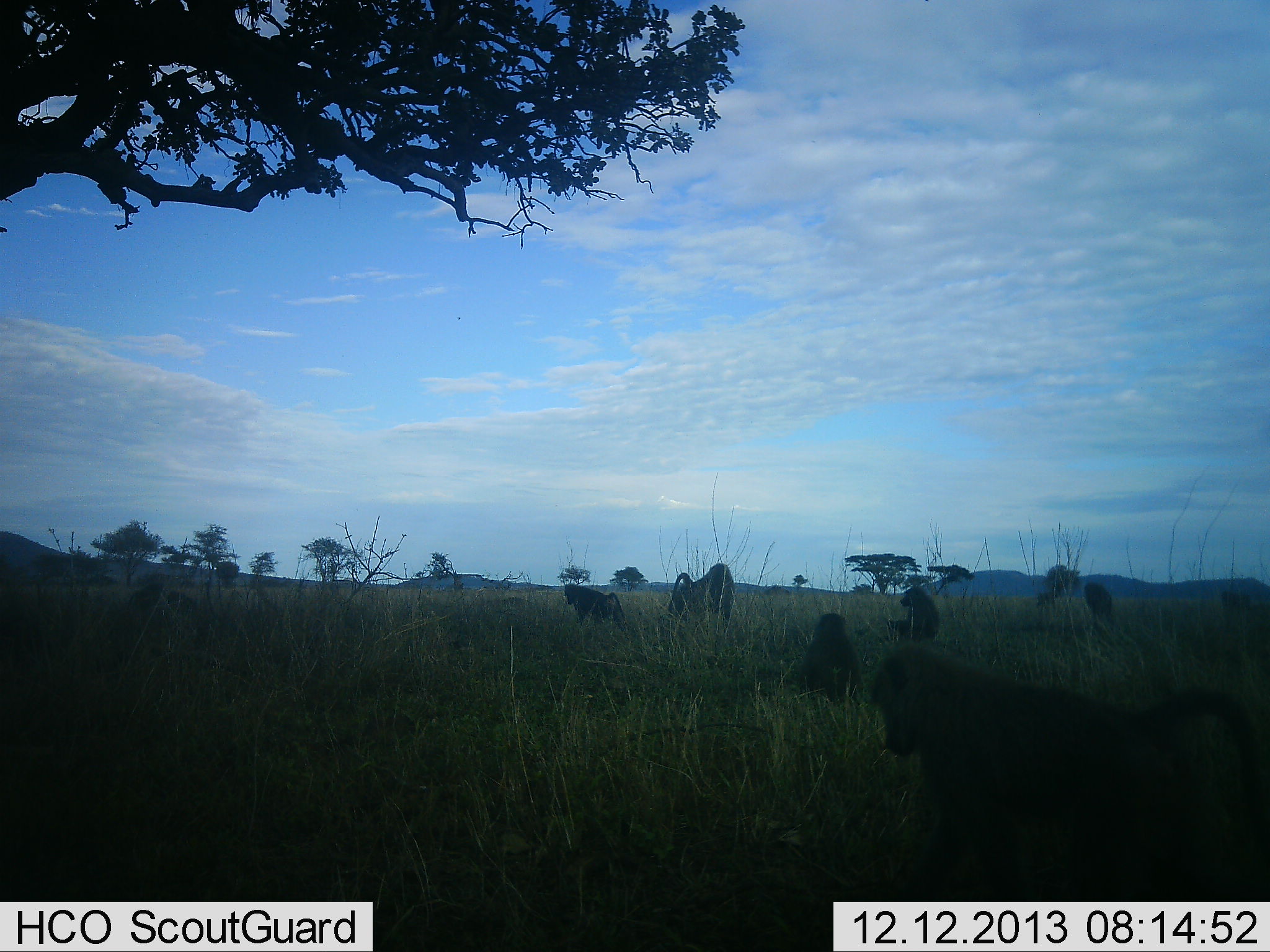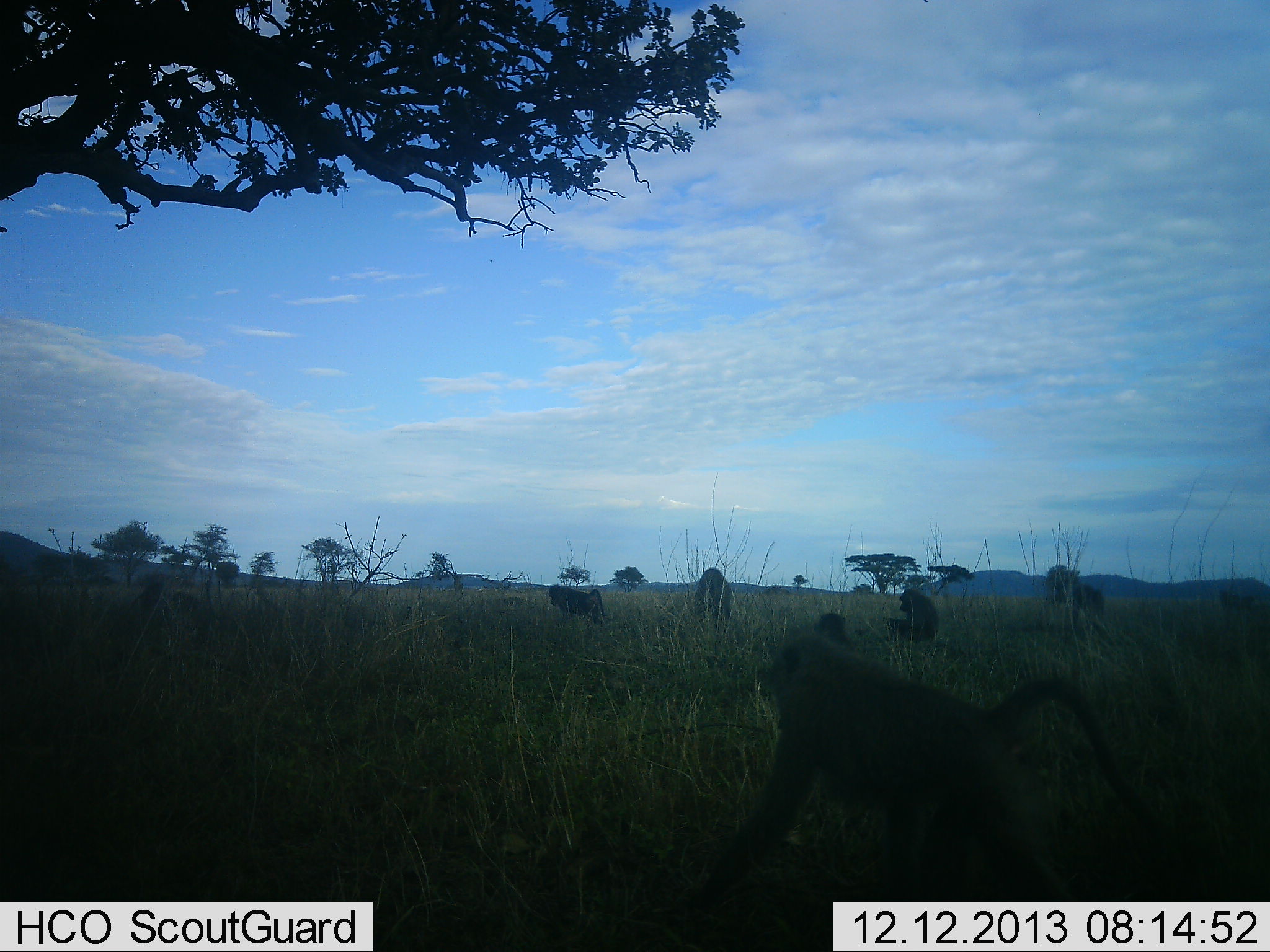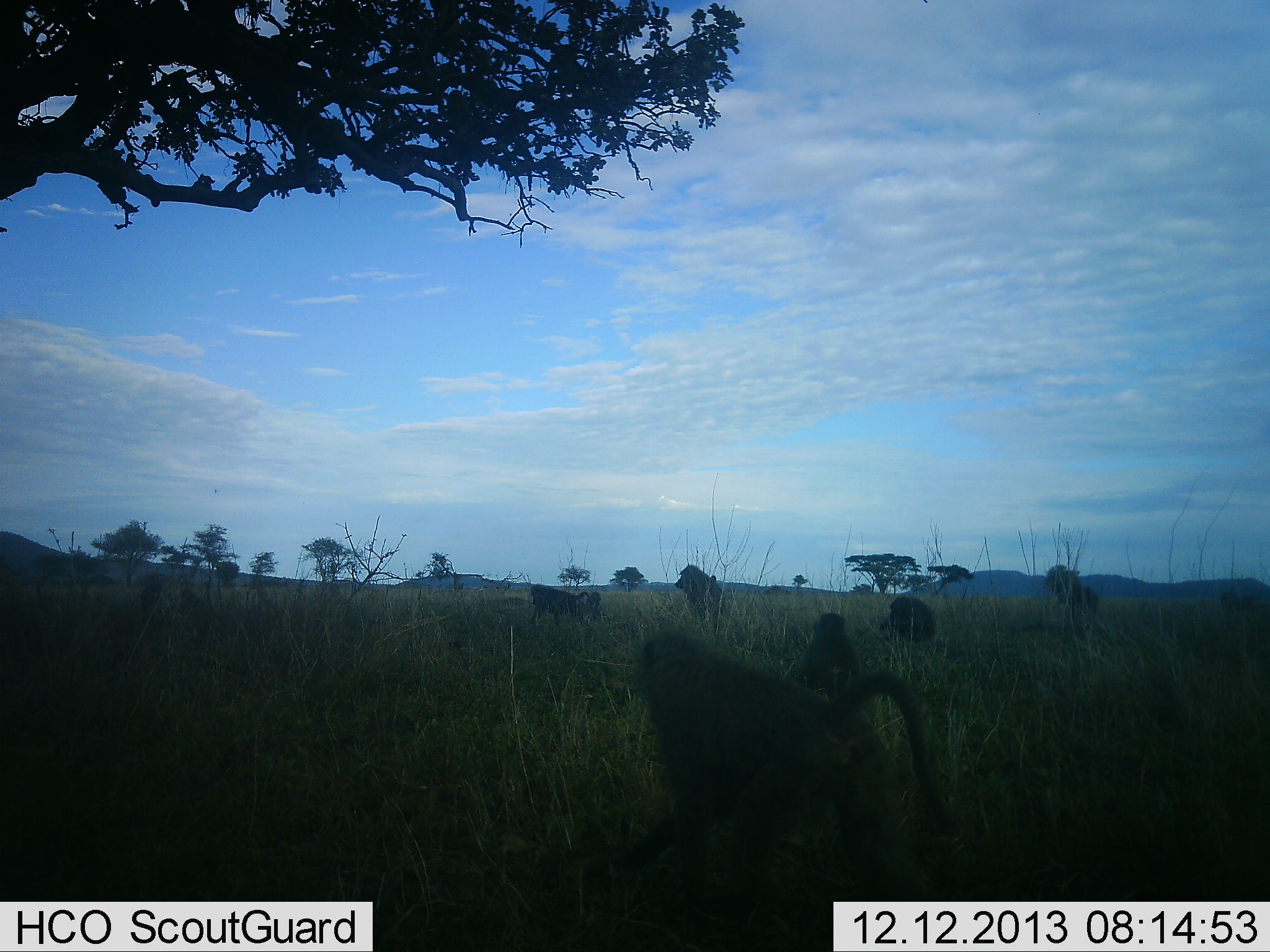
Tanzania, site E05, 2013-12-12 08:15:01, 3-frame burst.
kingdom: Animalia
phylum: Chordata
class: Mammalia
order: Primates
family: Cercopithecidae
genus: Papio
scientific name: Papio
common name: baboon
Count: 8.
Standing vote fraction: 30%.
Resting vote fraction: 60%.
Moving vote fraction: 80%.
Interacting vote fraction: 30%.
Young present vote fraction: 0%.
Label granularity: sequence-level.